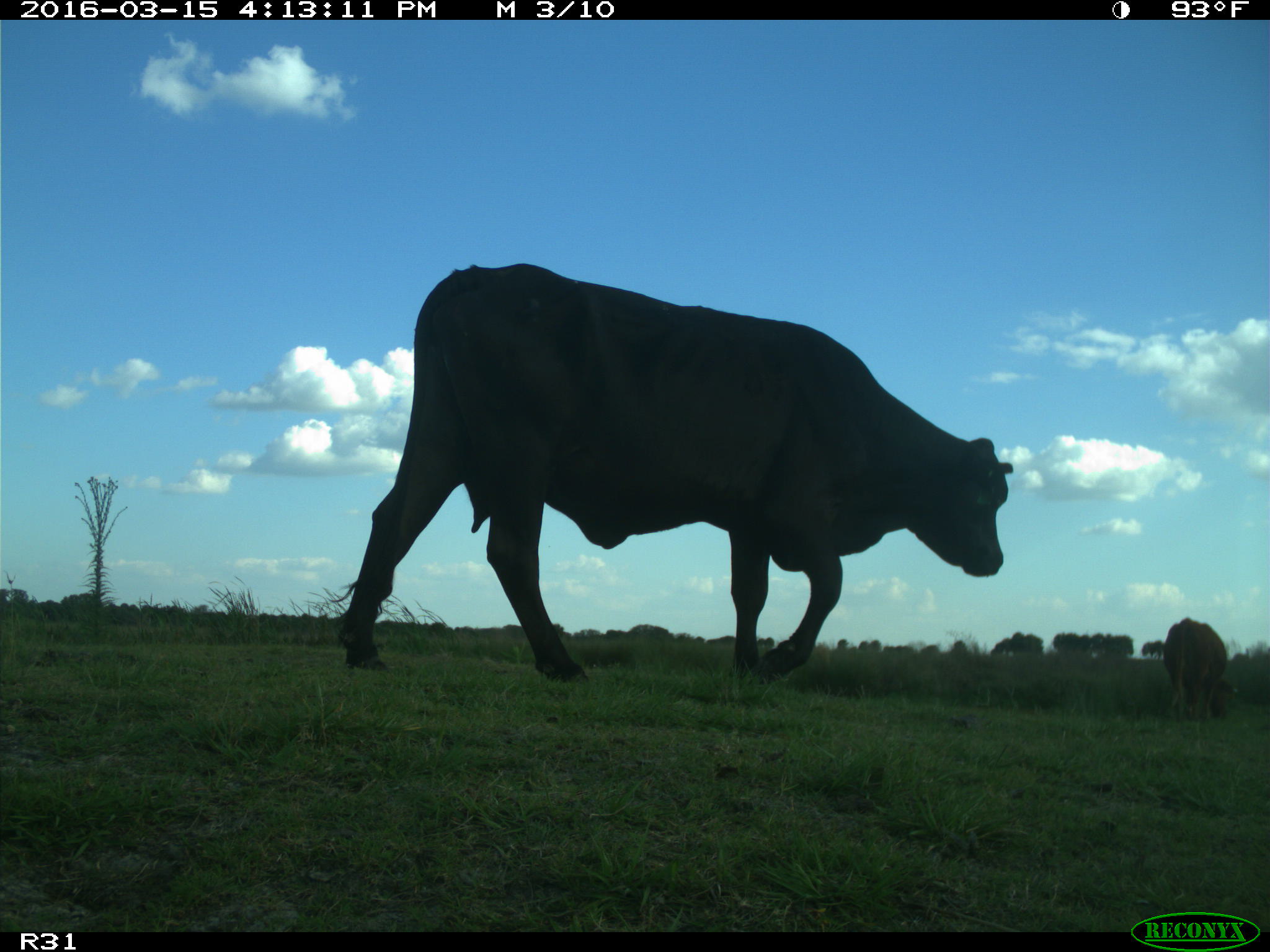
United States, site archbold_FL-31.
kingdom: Animalia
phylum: Chordata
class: Mammalia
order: Artiodactyla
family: Bovidae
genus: Bos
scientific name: Bos taurus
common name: domestic cow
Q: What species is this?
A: Bos taurus (domestic cow).